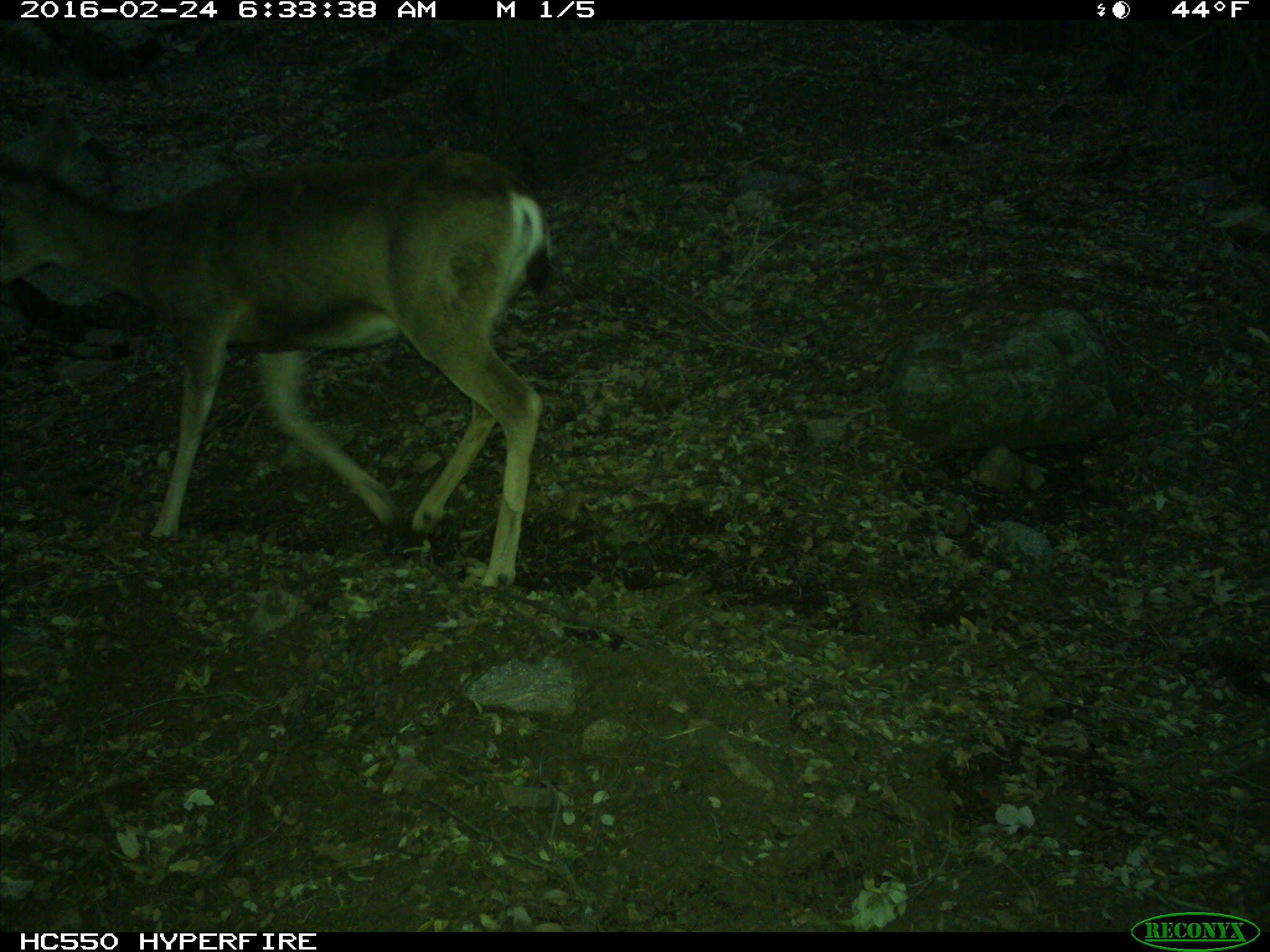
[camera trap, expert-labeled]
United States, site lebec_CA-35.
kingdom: Animalia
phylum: Chordata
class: Mammalia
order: Artiodactyla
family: Cervidae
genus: Odocoileus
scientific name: Odocoileus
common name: deer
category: unidentified deer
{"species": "unidentified deer (deer) (Odocoileus)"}